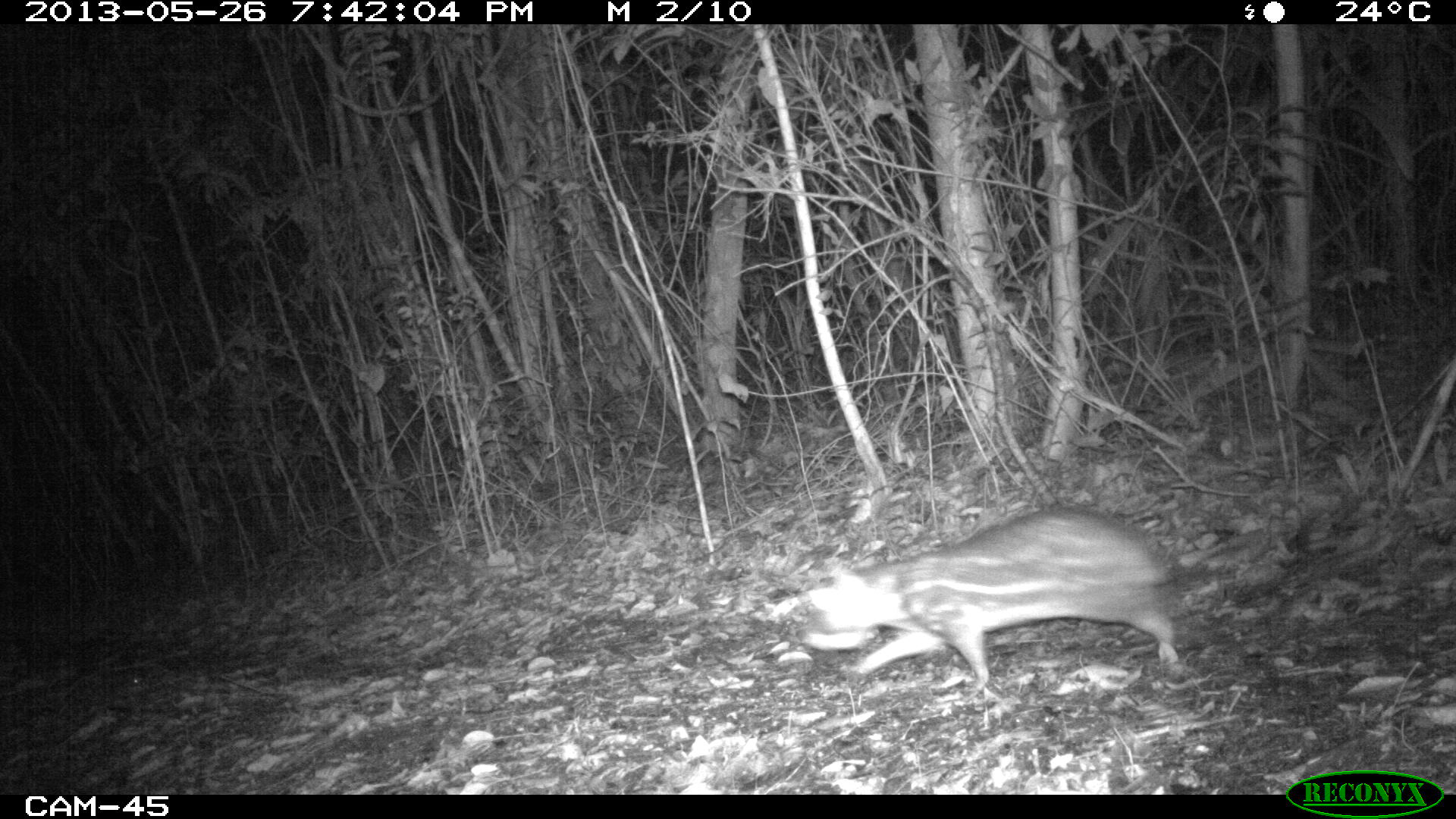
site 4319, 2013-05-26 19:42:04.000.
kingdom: Animalia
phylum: Chordata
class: Mammalia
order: Rodentia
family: Cuniculidae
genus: Cuniculus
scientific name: Cuniculus paca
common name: lowland paca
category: agouti paca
Agouti paca (lowland paca) (Cuniculus paca), count 1.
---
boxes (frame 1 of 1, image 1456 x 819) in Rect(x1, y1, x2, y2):
agouti paca: Rect(799, 502, 1185, 690)